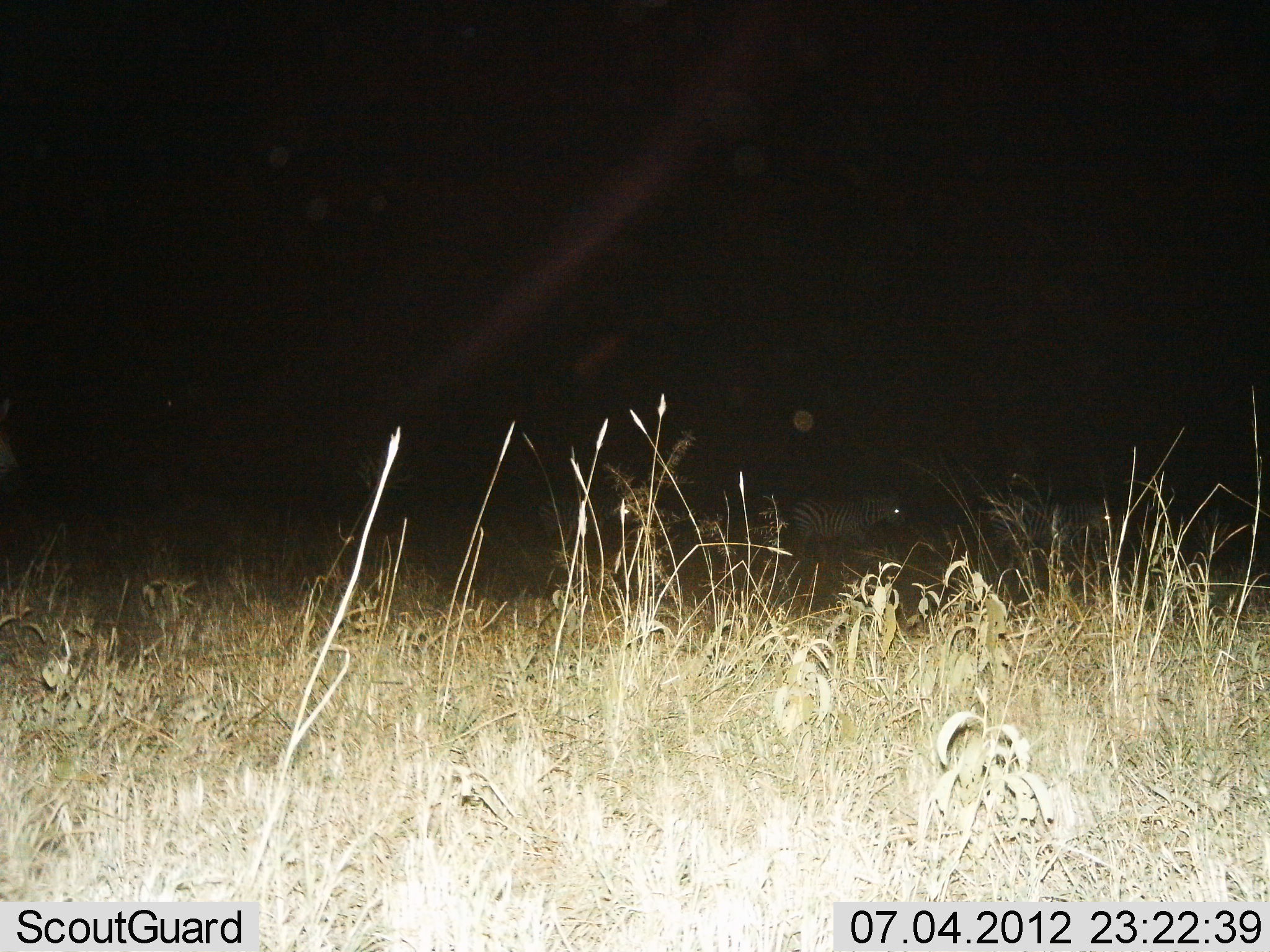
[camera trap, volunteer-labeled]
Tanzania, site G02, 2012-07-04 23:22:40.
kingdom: Animalia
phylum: Chordata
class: Mammalia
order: Perissodactyla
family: Equidae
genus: Equus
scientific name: Equus quagga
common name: plains zebra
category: zebra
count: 2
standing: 40%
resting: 0%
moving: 70%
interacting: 0%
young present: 0%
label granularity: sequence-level